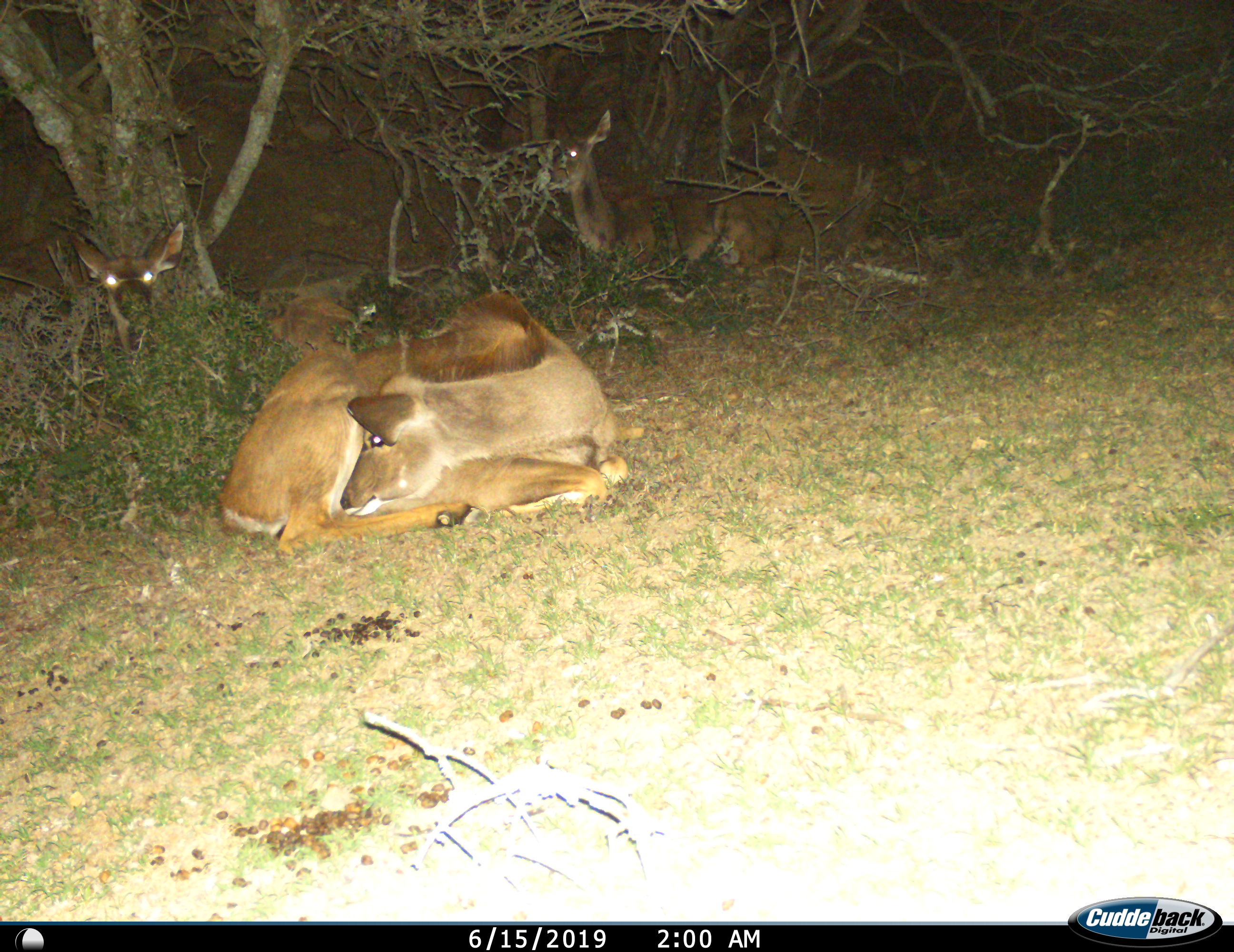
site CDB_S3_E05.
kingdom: Animalia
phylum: Chordata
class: Mammalia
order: Artiodactyla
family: Bovidae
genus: Tragelaphus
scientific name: Tragelaphus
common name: kudu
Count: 3.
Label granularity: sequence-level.